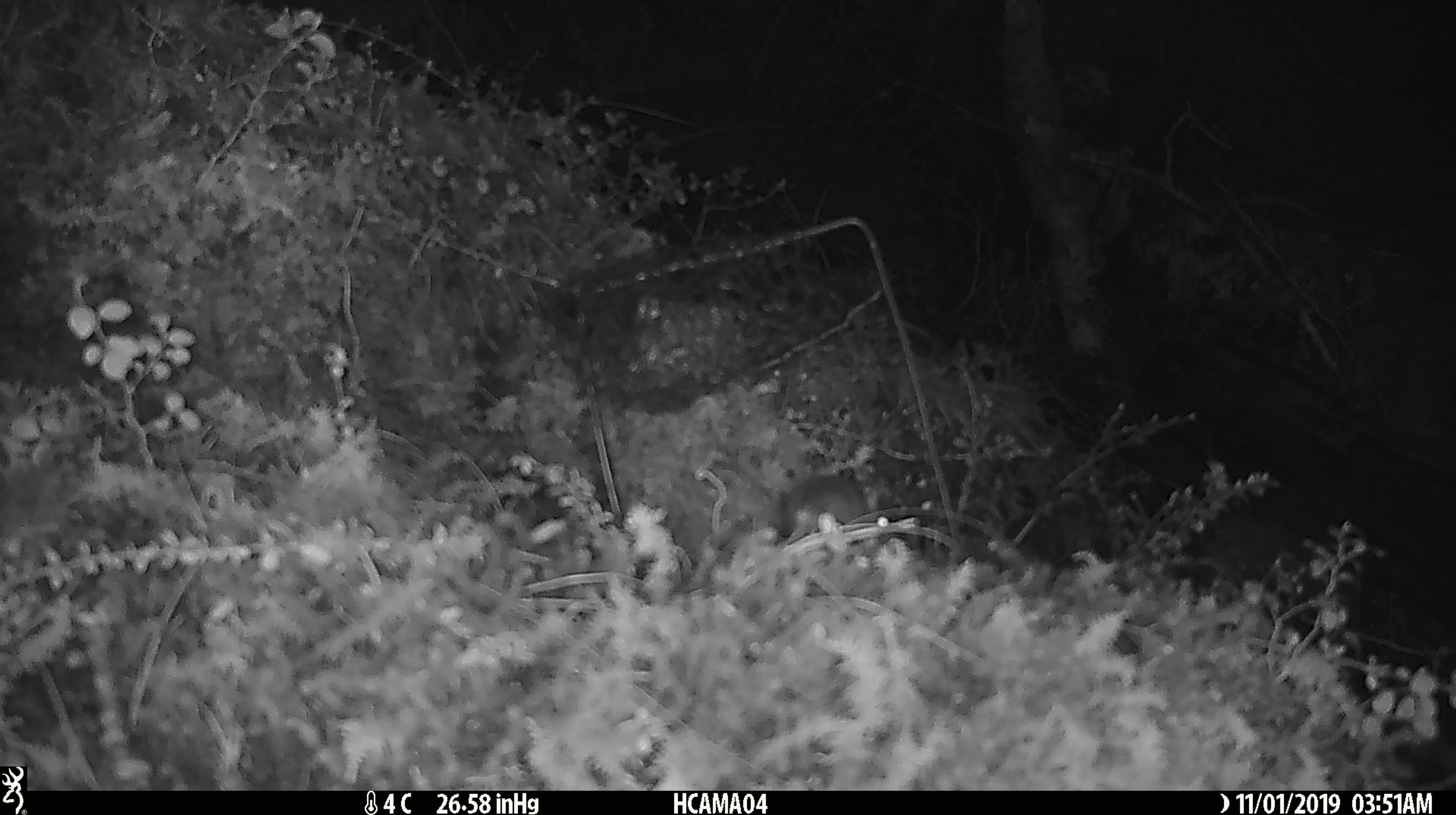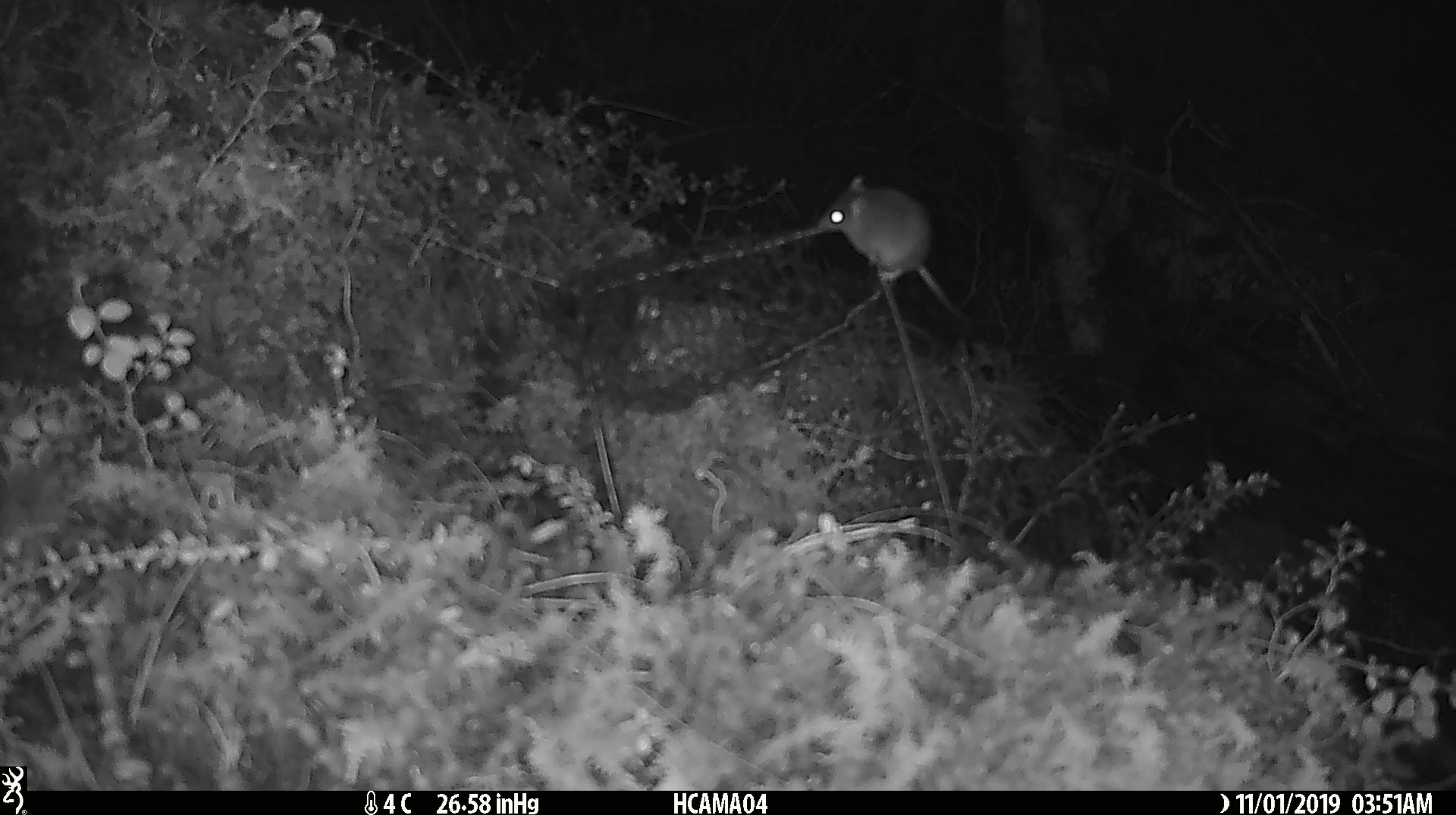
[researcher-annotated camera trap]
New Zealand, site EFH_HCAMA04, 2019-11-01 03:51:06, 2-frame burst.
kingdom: Animalia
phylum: Chordata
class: Mammalia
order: Rodentia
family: Muridae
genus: Mus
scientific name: Mus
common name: mouse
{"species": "mouse (Mus)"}